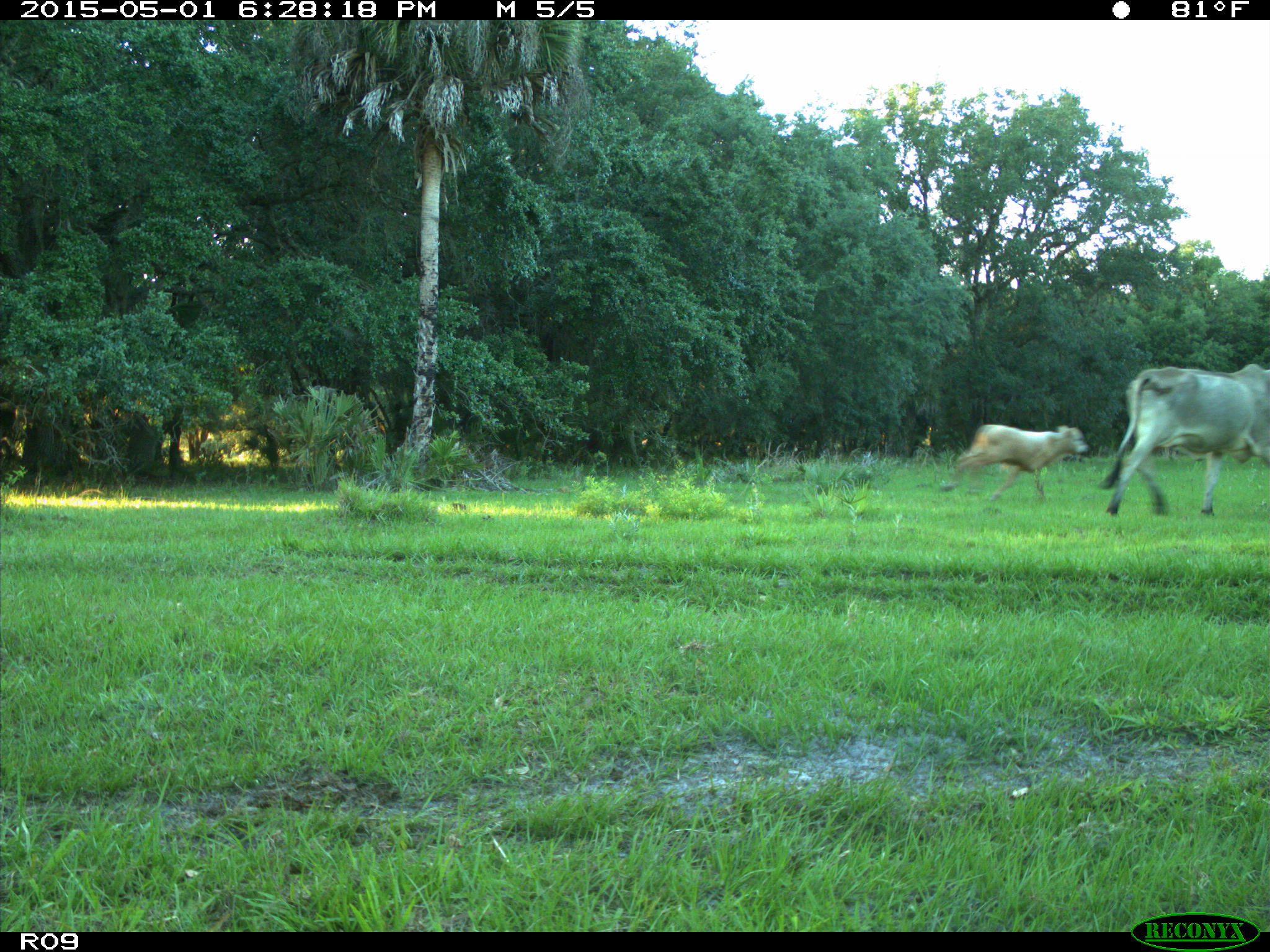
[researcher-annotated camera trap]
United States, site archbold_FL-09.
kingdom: Animalia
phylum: Chordata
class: Mammalia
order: Artiodactyla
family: Bovidae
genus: Bos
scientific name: Bos taurus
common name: domestic cow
Bos taurus (domestic cow).